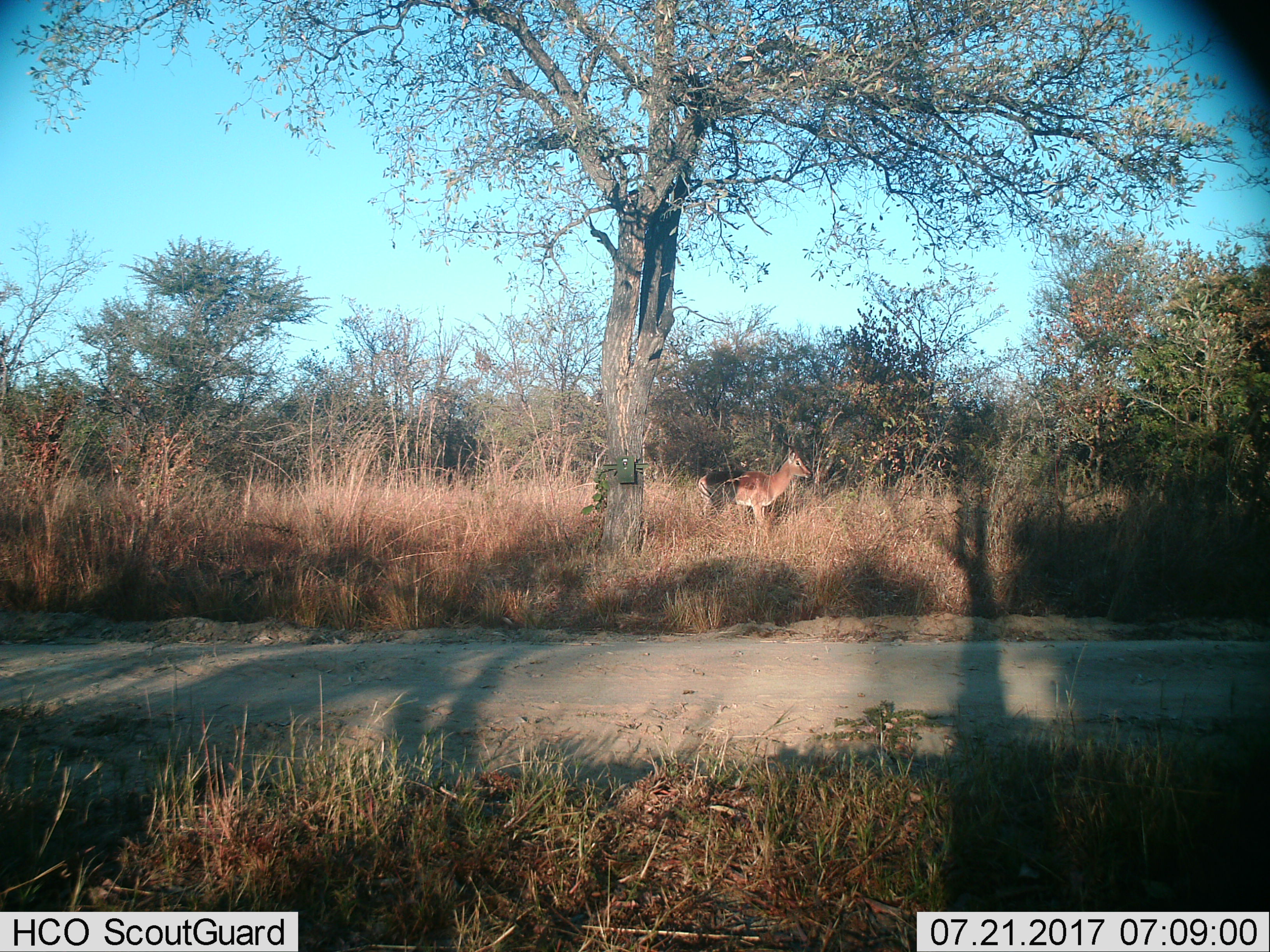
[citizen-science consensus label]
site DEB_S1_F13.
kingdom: Animalia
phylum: Chordata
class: Mammalia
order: Artiodactyla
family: Bovidae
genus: Aepyceros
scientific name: Aepyceros melampus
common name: impala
Impala (Aepyceros melampus), count 1. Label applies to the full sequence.